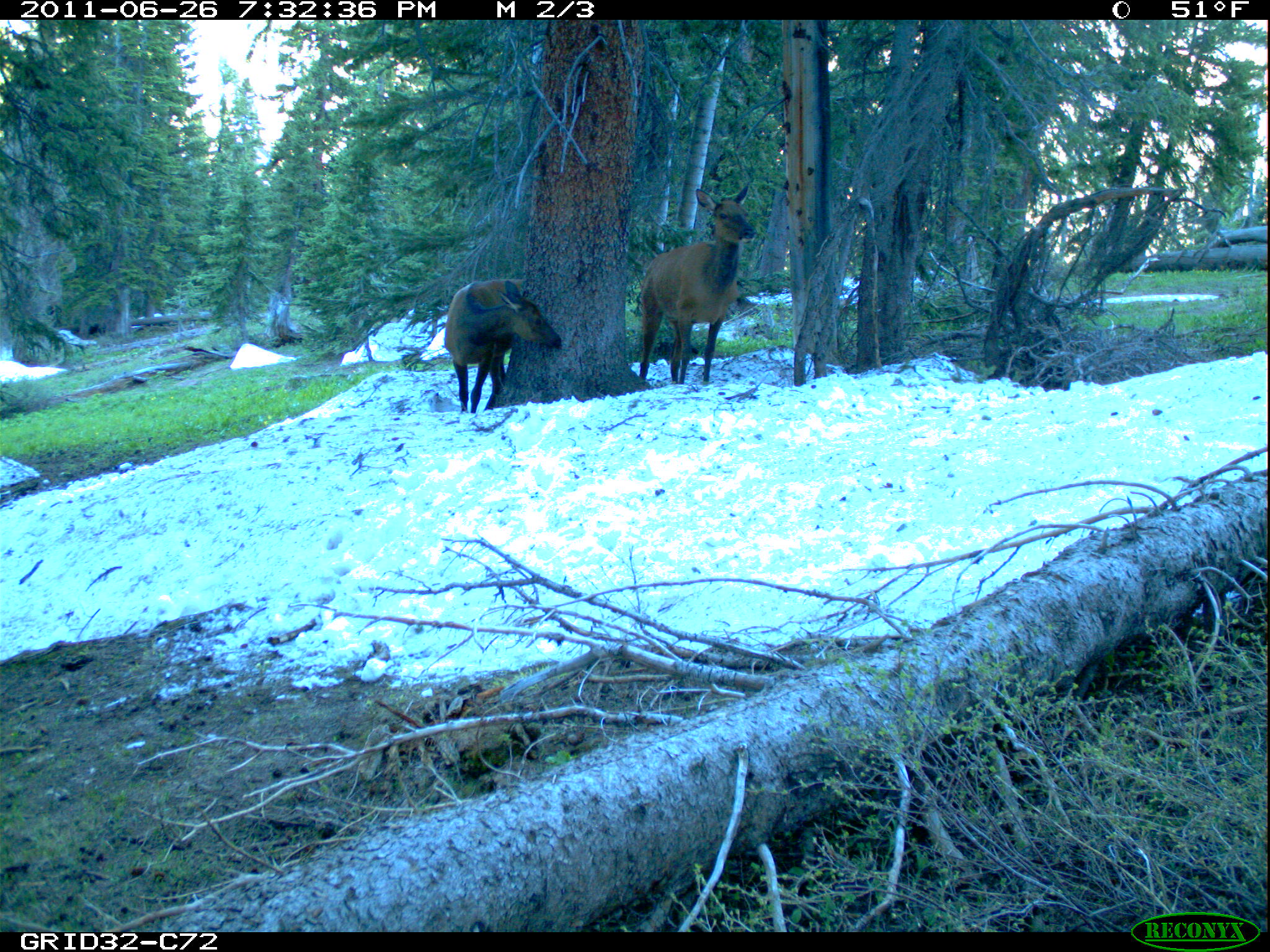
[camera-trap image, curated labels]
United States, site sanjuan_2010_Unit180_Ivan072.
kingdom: Animalia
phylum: Chordata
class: Mammalia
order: Artiodactyla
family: Cervidae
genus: Cervus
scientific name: Cervus elaphus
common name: red deer